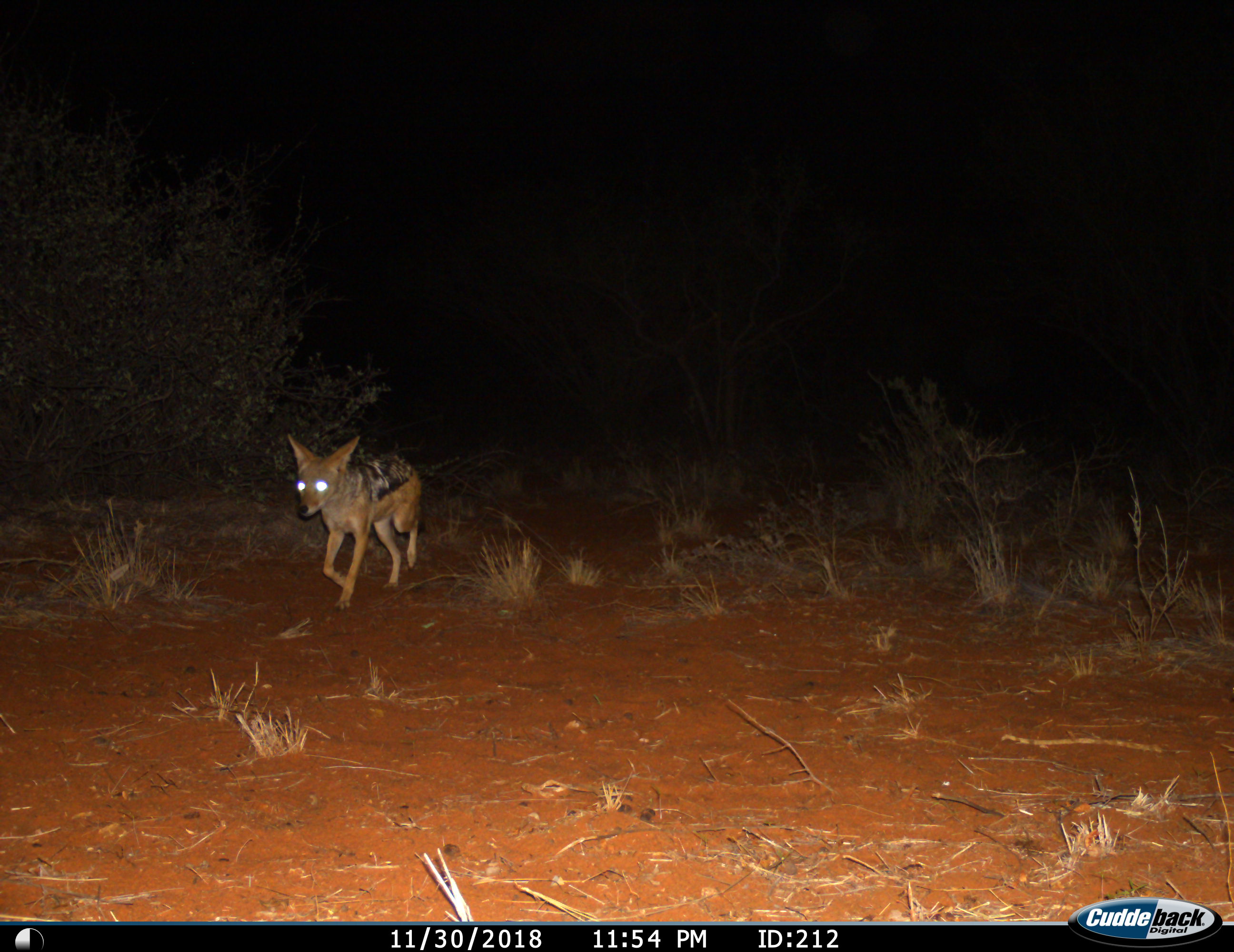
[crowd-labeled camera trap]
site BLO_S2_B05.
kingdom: Animalia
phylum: Chordata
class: Mammalia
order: Carnivora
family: Canidae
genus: Lupulella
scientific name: Lupulella mesomelas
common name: black-backed jackal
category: jackalblackbacked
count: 1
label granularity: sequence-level